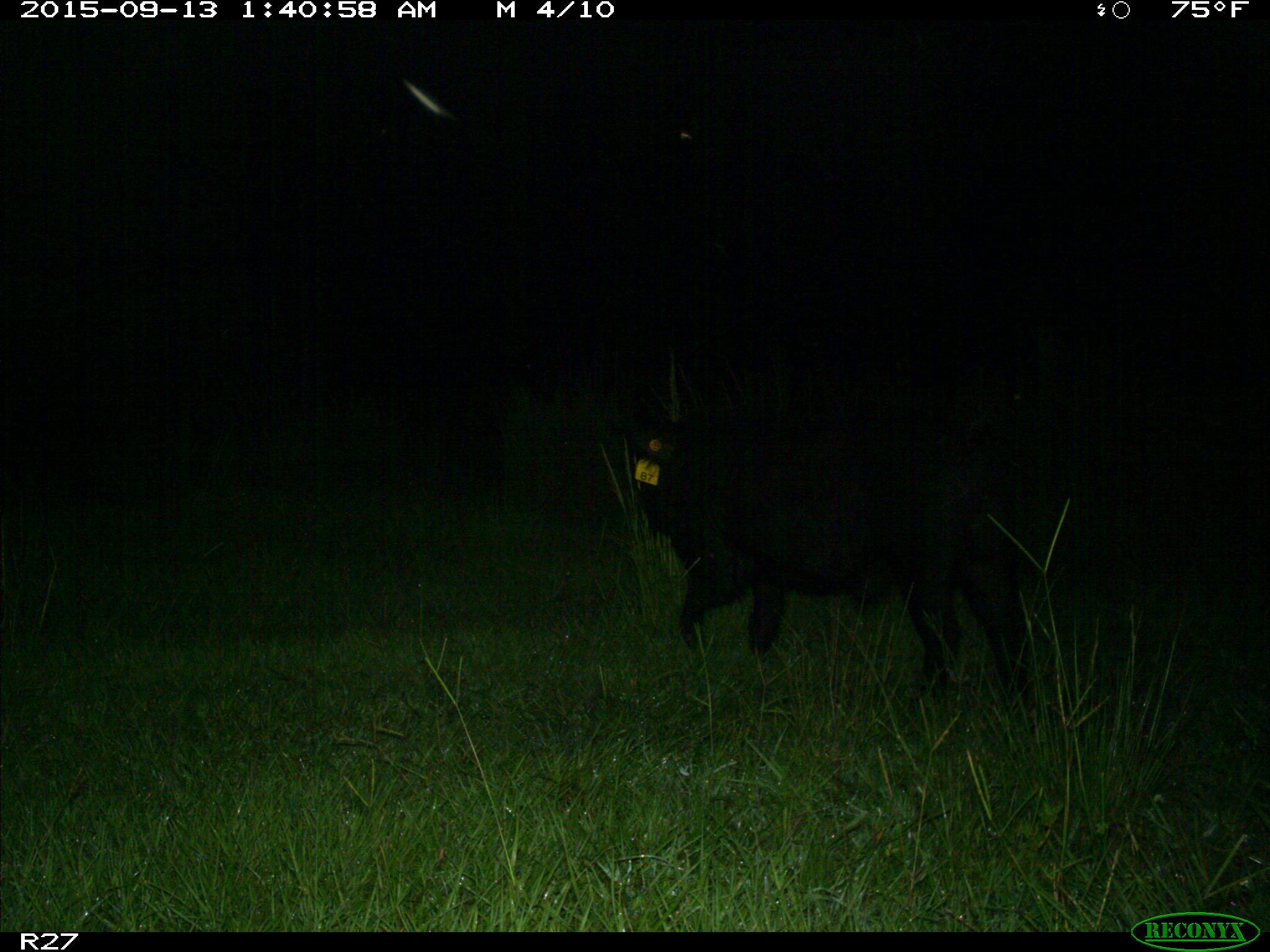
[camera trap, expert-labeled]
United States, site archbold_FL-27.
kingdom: Animalia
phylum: Chordata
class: Mammalia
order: Artiodactyla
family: Suidae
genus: Sus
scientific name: Sus scrofa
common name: wild boar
Sus scrofa (wild boar).